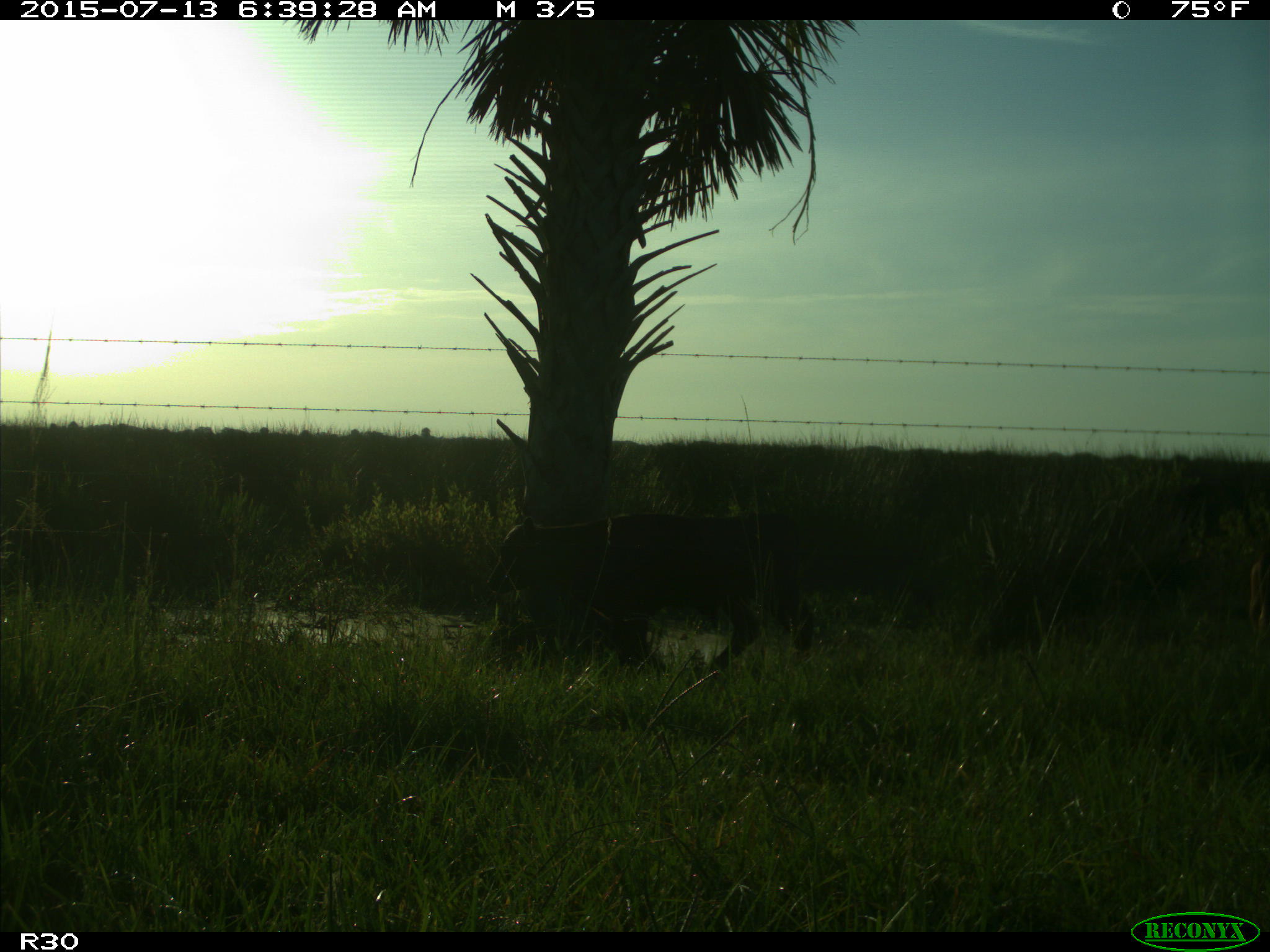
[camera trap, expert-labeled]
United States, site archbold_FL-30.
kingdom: Animalia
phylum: Chordata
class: Mammalia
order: Artiodactyla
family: Bovidae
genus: Bos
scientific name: Bos taurus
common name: domestic cow